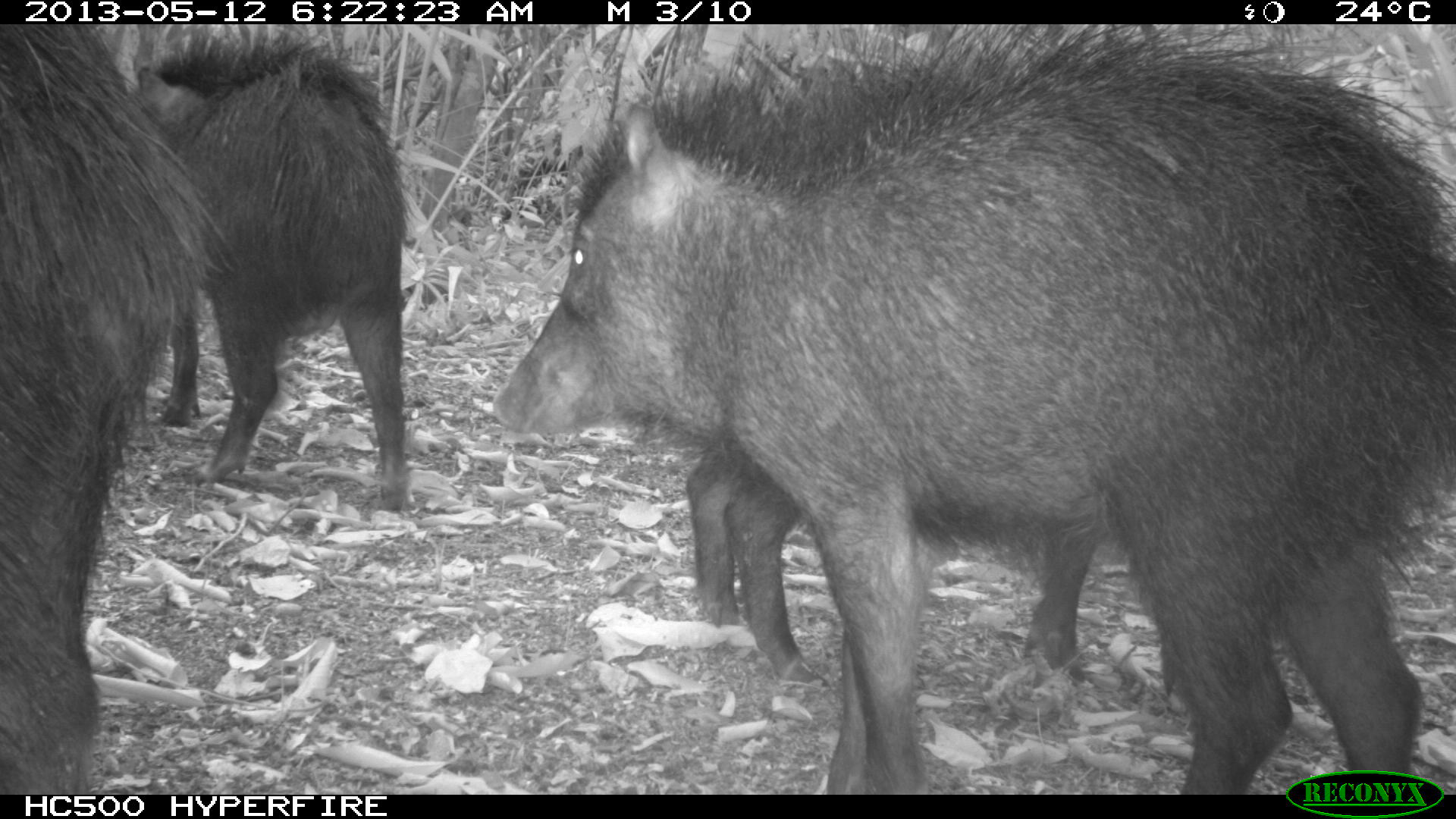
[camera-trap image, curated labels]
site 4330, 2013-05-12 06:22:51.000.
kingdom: Animalia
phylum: Chordata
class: Mammalia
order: Artiodactyla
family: Tayassuidae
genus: Tayassu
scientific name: Tayassu pecari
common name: white-lipped peccary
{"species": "Tayassu pecari (white-lipped peccary)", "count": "5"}